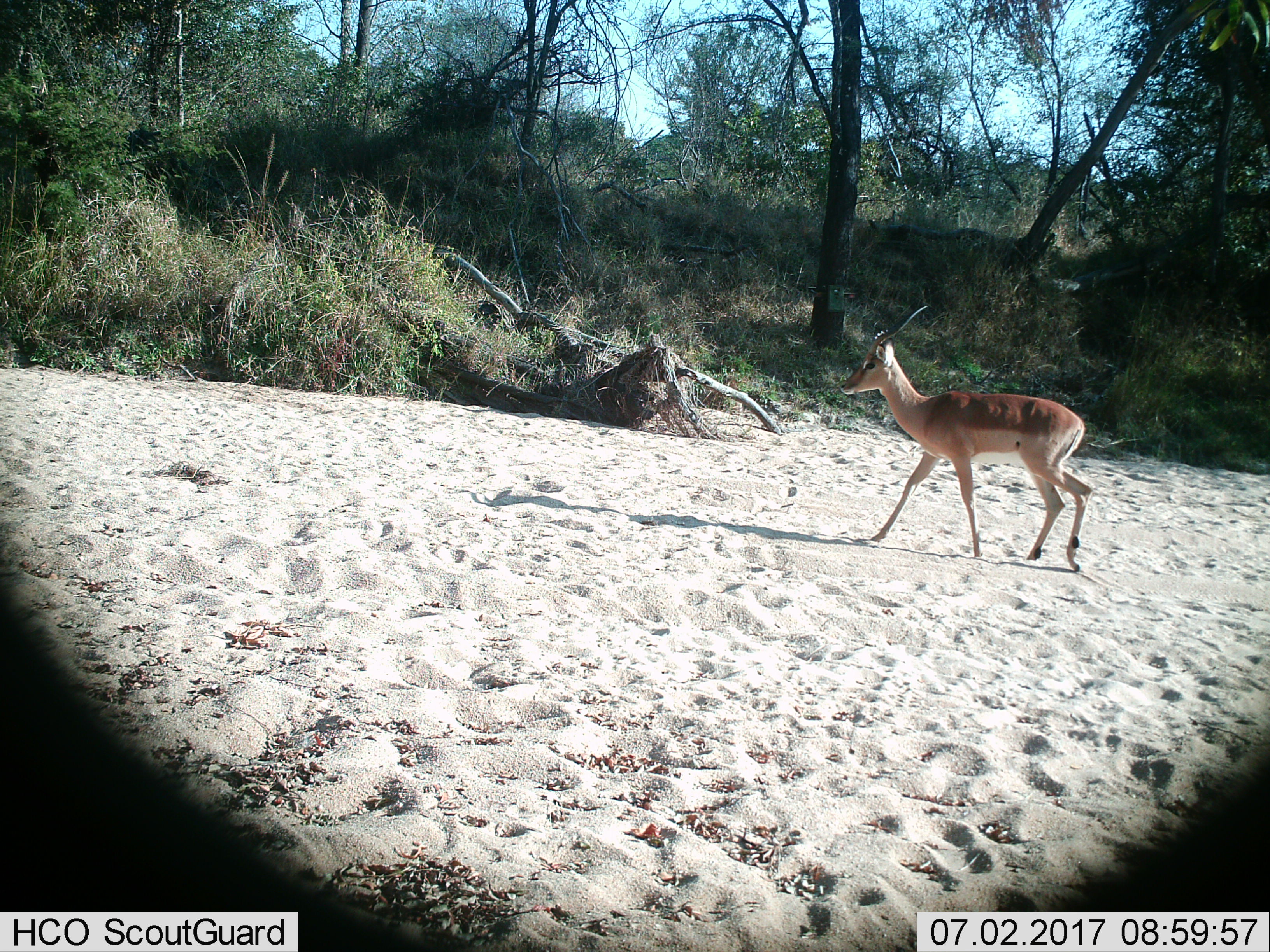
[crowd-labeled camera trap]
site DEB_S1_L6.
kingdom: Animalia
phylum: Chordata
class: Mammalia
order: Artiodactyla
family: Bovidae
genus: Aepyceros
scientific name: Aepyceros melampus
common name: impala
Impala (Aepyceros melampus), count 1. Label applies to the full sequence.